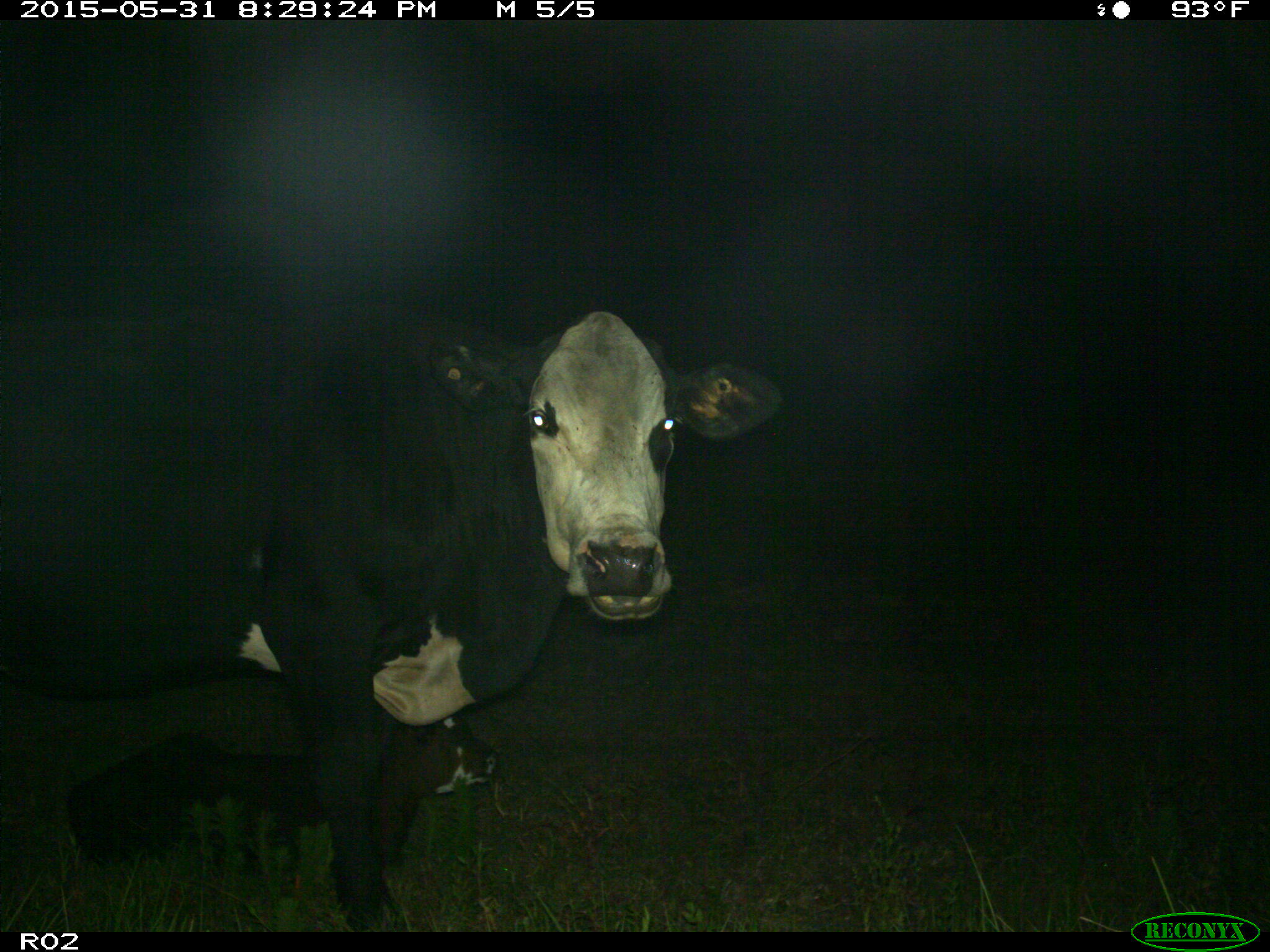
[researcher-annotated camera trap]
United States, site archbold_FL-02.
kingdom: Animalia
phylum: Chordata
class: Mammalia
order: Artiodactyla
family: Bovidae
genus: Bos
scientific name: Bos taurus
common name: domestic cow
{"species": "Bos taurus (domestic cow)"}